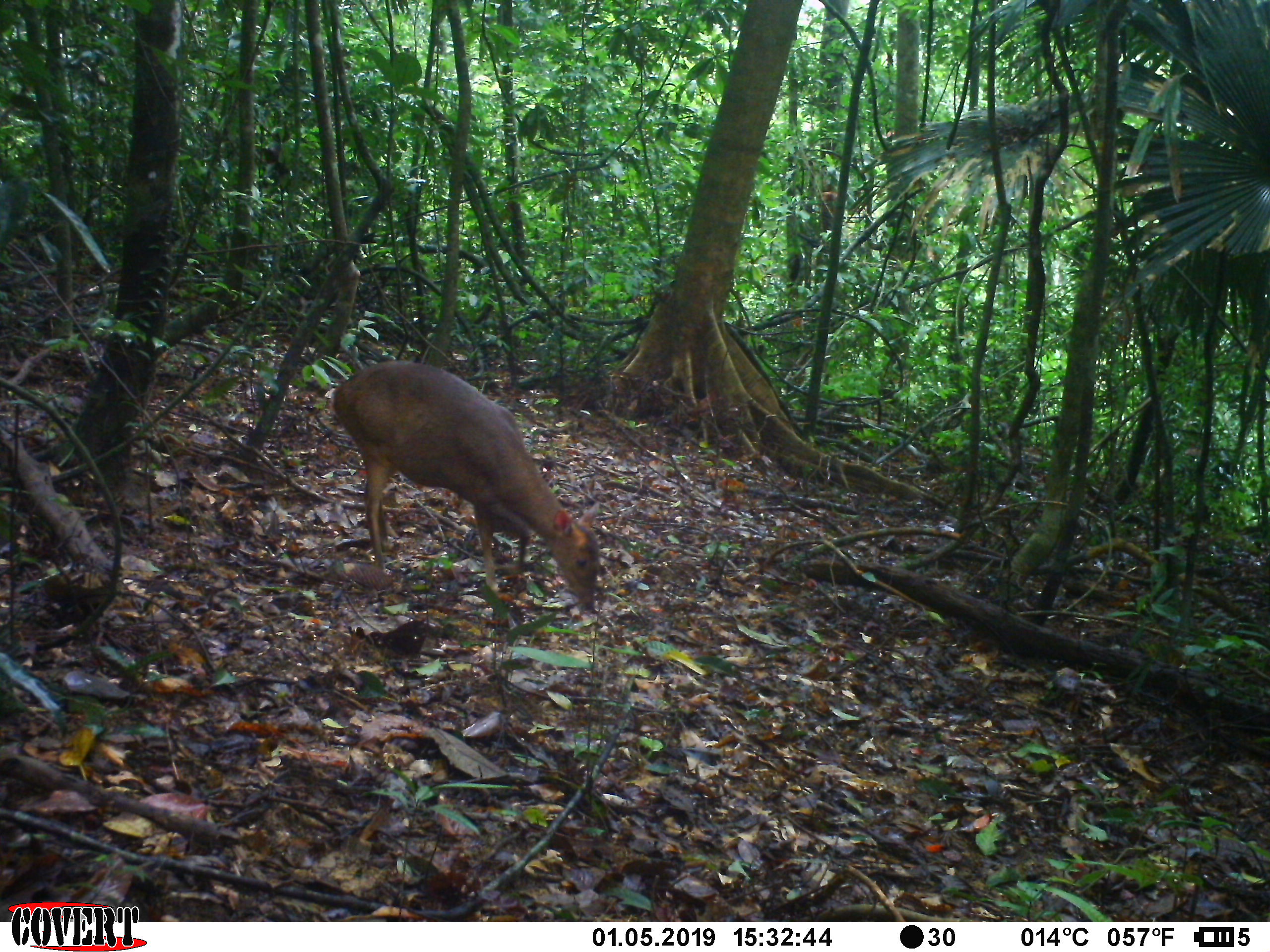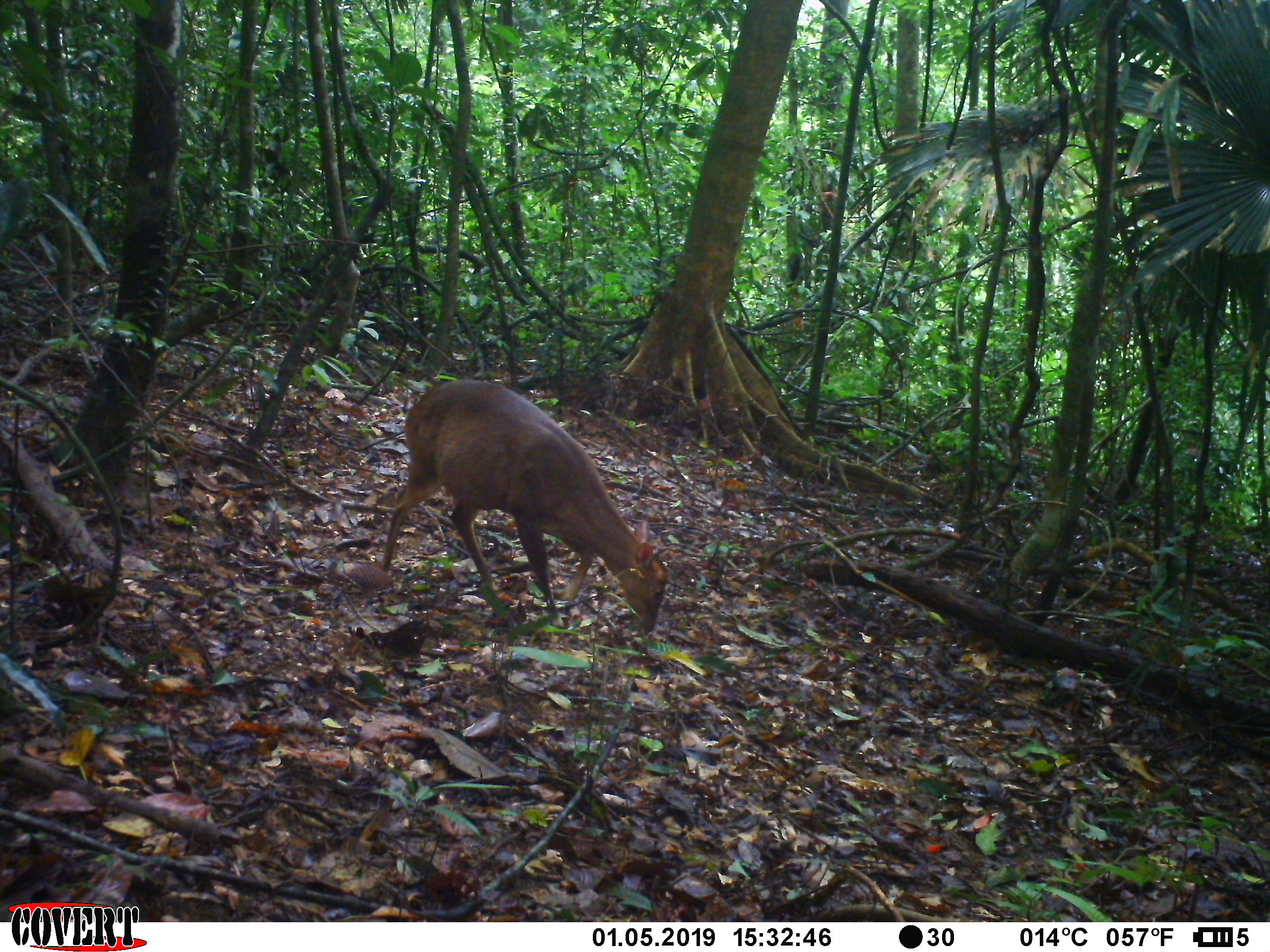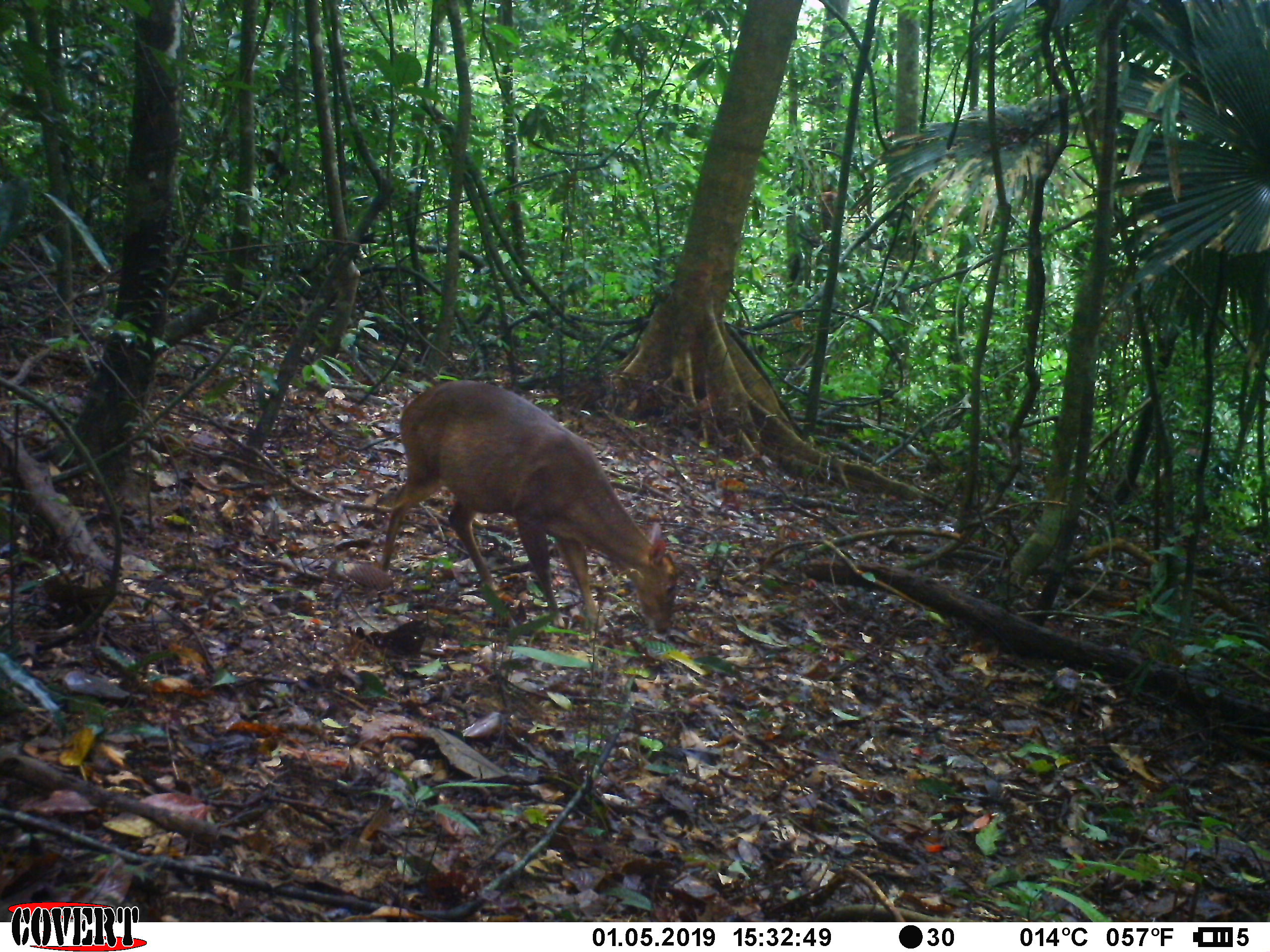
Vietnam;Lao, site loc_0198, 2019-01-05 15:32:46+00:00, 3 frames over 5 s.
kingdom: Animalia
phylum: Chordata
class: Mammalia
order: Artiodactyla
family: Cervidae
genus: Muntiacus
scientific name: Muntiacus vuquangensis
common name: large-antlered muntjac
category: large antlered muntjac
Large antlered muntjac (large-antlered muntjac) (Muntiacus vuquangensis). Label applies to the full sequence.